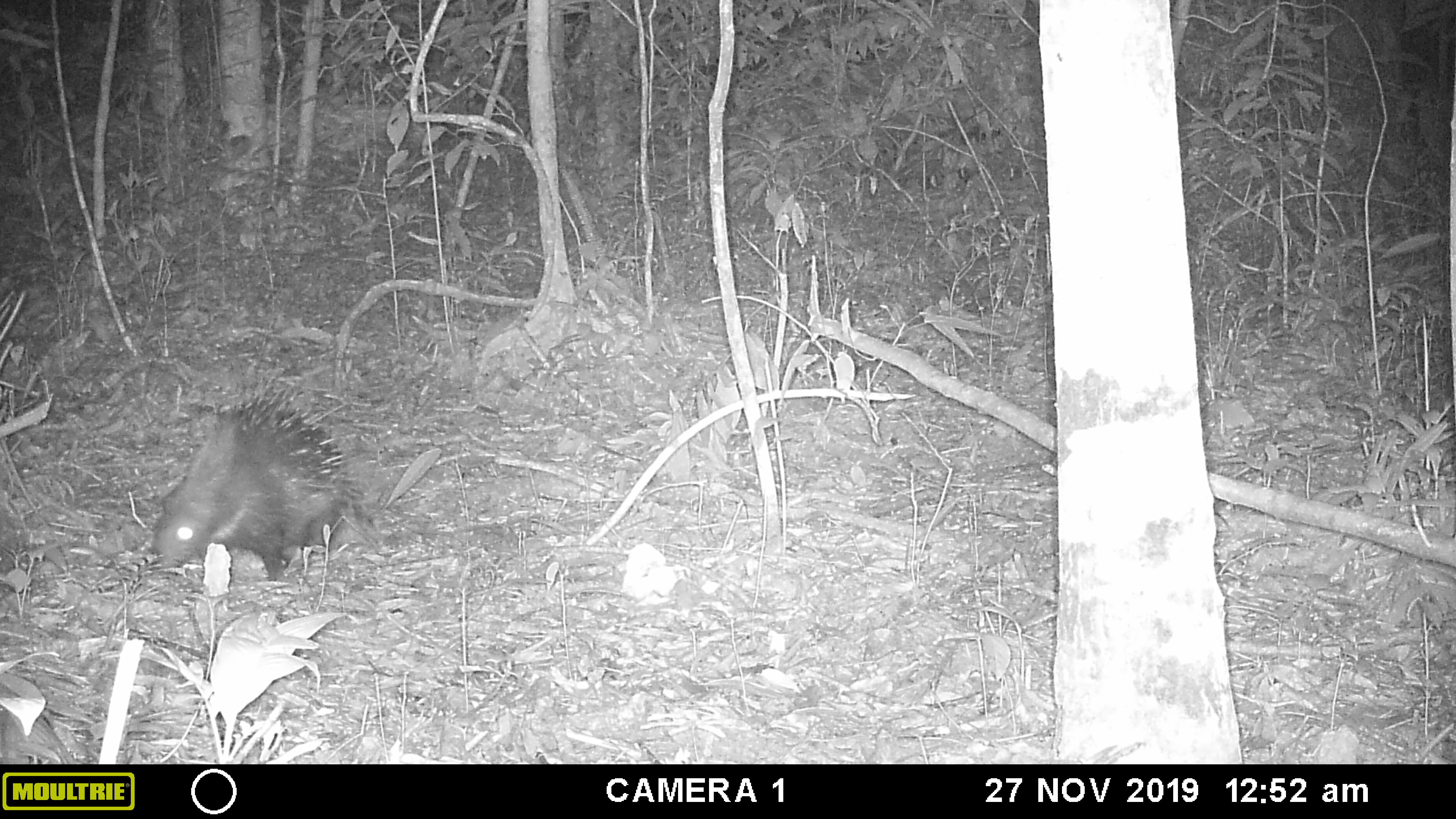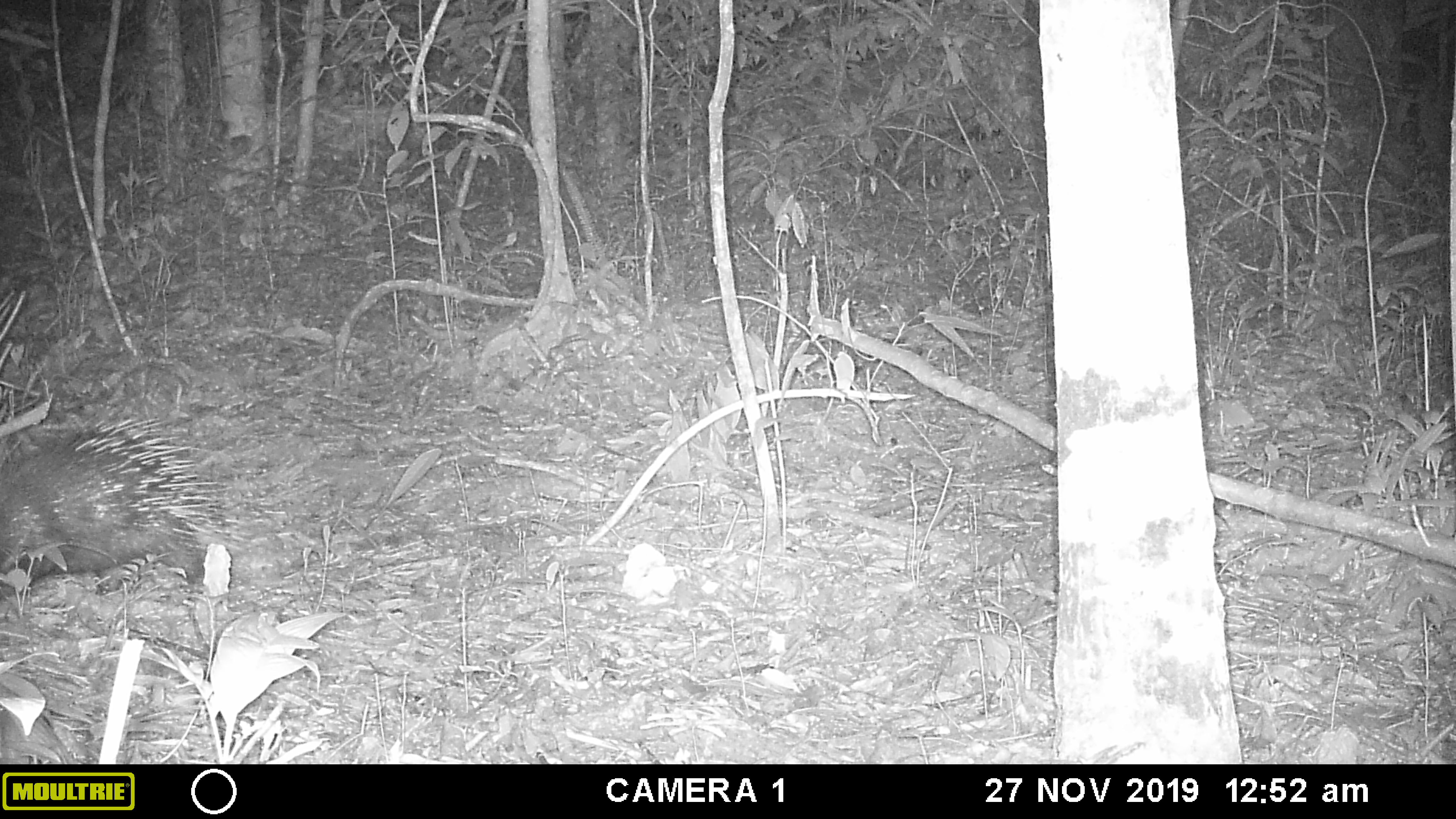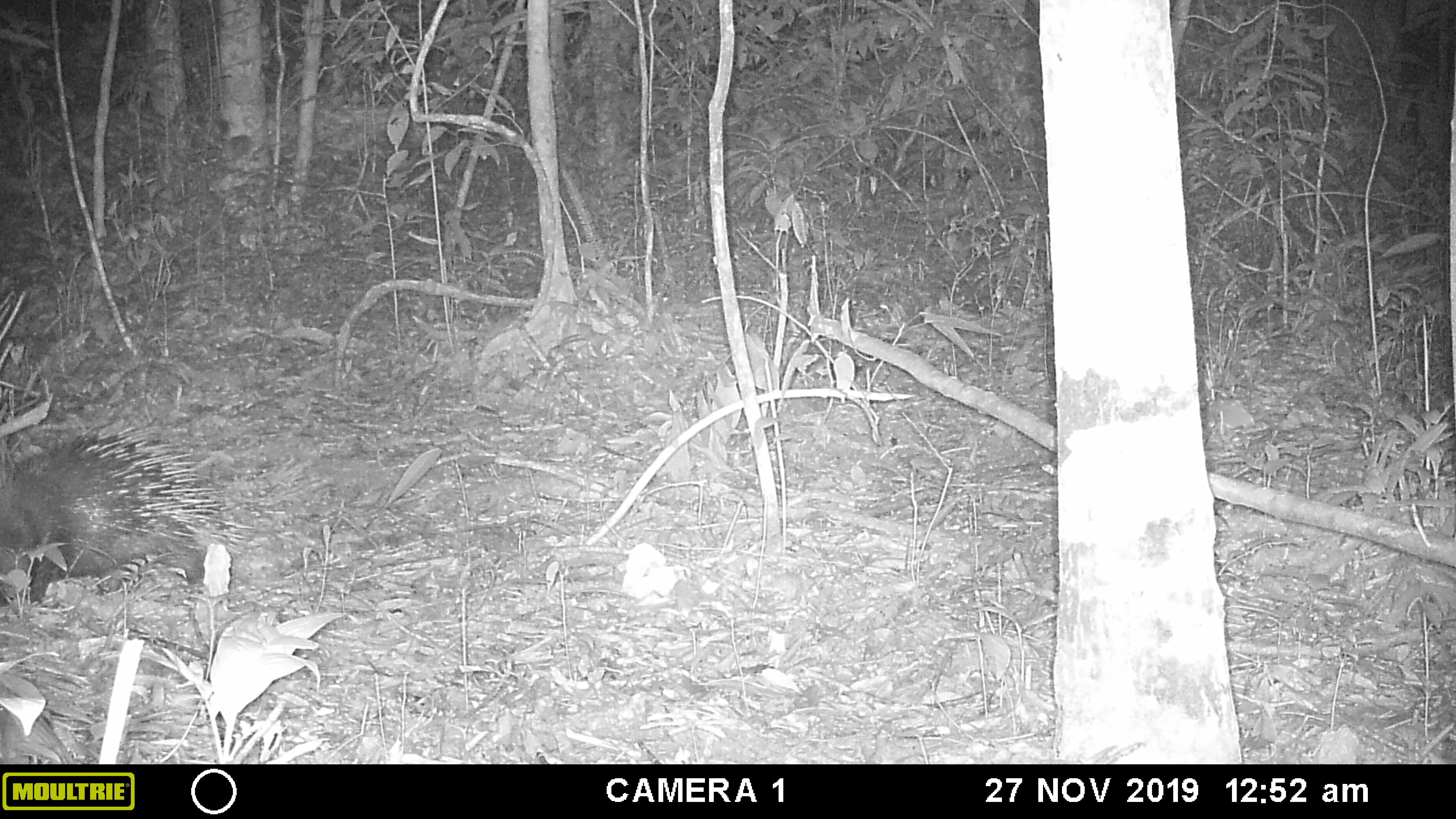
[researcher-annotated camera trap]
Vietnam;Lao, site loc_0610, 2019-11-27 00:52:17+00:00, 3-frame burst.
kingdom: Animalia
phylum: Chordata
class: Mammalia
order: Rodentia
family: Hystricidae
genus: Hystrix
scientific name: Hystrix brachyura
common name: malayan porcupine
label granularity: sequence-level